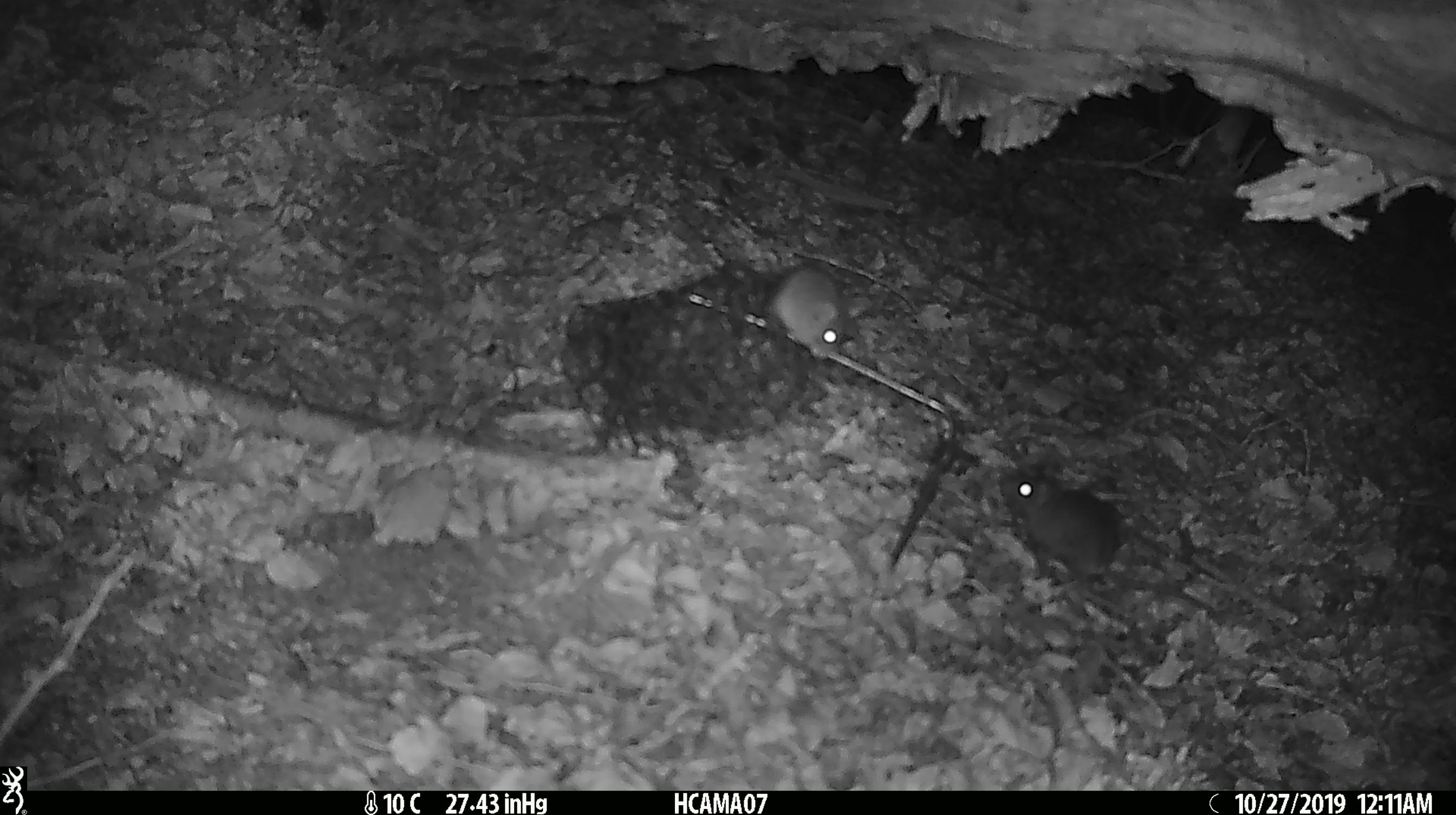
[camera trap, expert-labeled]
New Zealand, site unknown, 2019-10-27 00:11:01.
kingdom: Animalia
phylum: Chordata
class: Mammalia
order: Rodentia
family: Muridae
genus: Mus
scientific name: Mus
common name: mouse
Mouse (Mus).